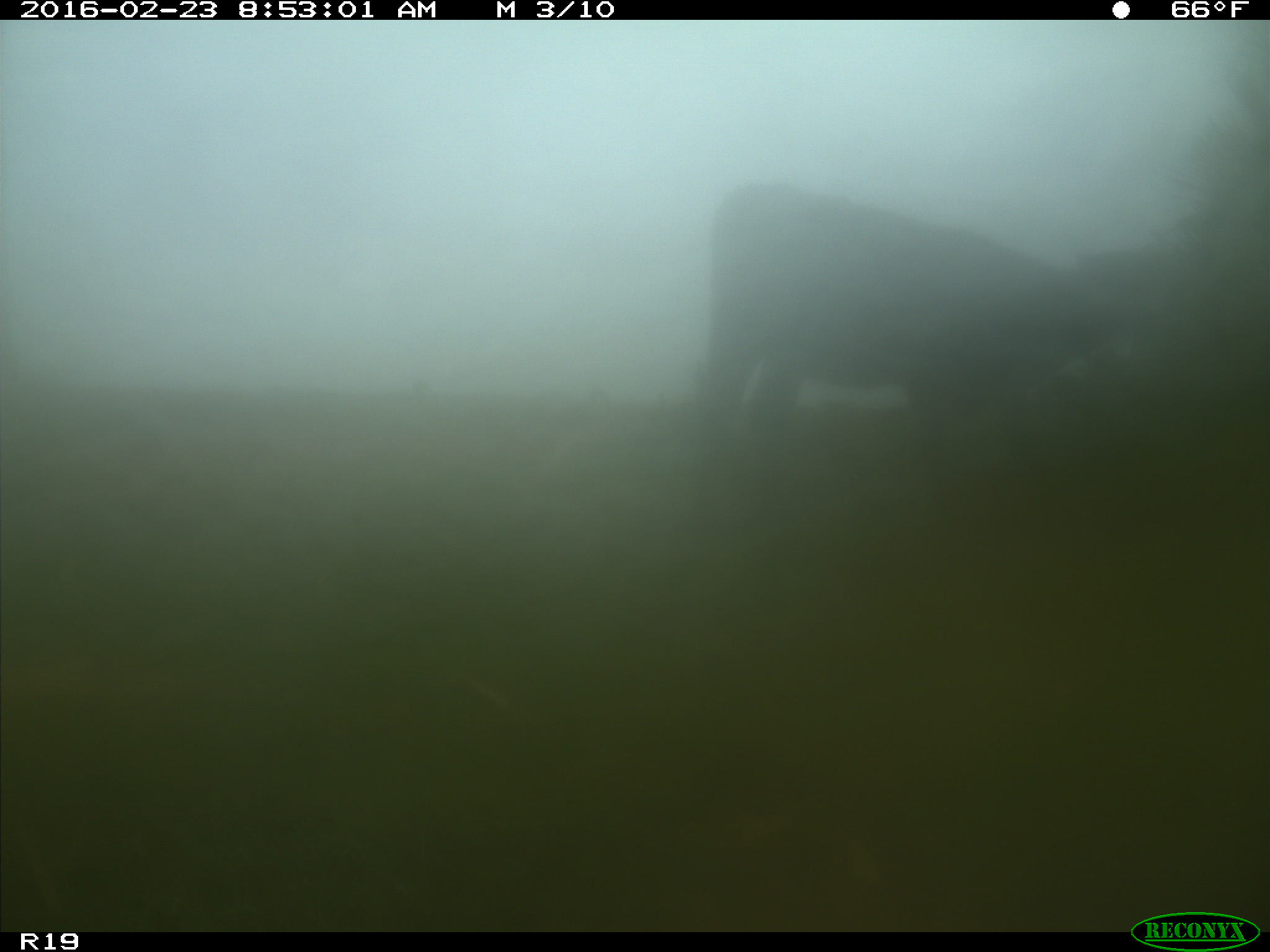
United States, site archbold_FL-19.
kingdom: Animalia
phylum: Chordata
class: Mammalia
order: Artiodactyla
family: Bovidae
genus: Bos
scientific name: Bos taurus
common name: domestic cow